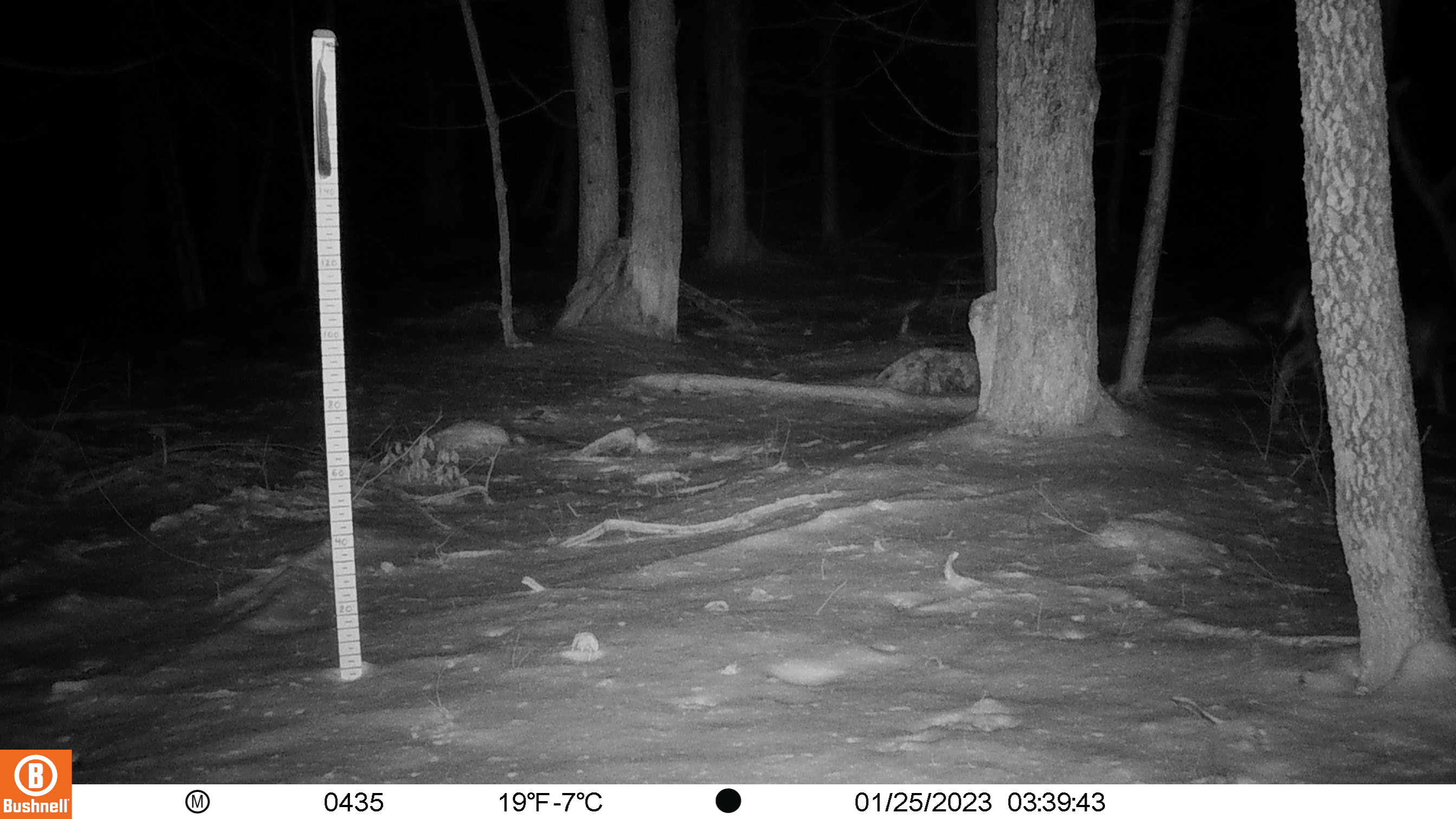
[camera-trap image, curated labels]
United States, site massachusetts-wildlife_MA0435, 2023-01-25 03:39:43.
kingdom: Animalia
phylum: Chordata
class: Mammalia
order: Artiodactyla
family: Cervidae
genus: Odocoileus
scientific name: Odocoileus virginianus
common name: white-tailed deer